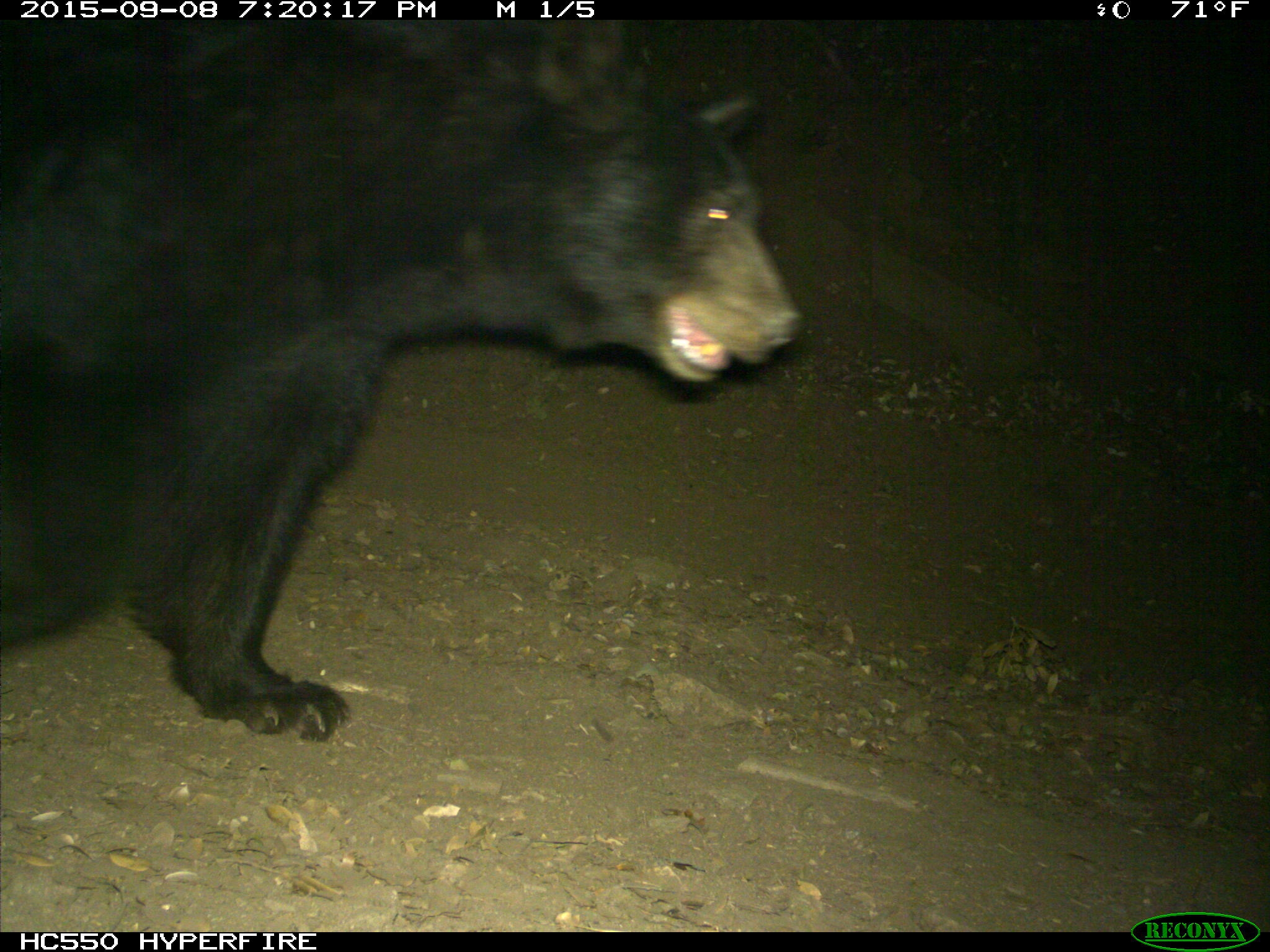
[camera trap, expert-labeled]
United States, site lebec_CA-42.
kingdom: Animalia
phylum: Chordata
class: Mammalia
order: Carnivora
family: Ursidae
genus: Ursus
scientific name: Ursus americanus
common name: american black bear